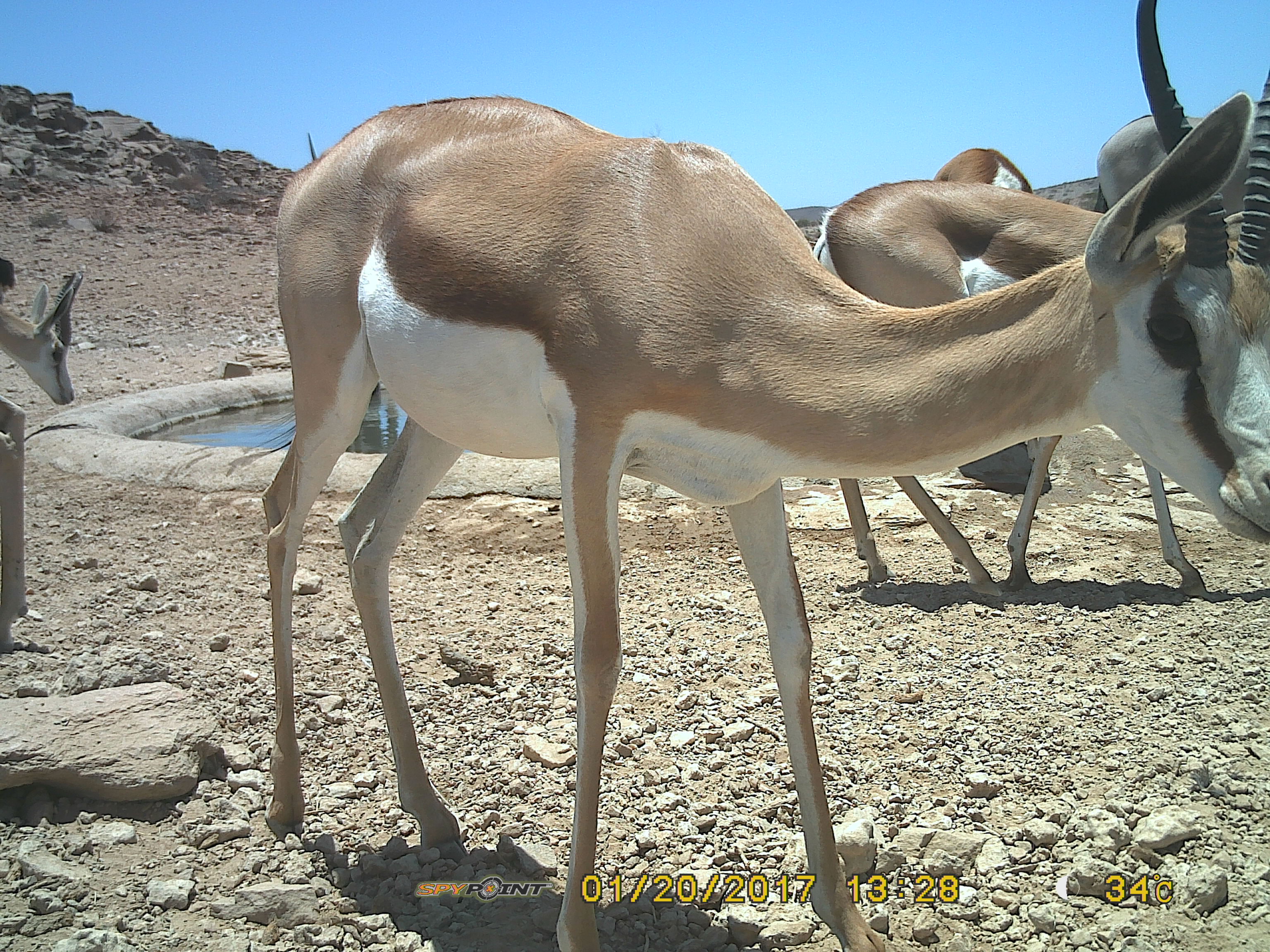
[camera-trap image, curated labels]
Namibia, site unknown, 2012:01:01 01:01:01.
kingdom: Animalia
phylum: Chordata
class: Mammalia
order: Artiodactyla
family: Bovidae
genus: Antidorcas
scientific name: Antidorcas marsupialis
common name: springbok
Antidorcas marsupialis (springbok).